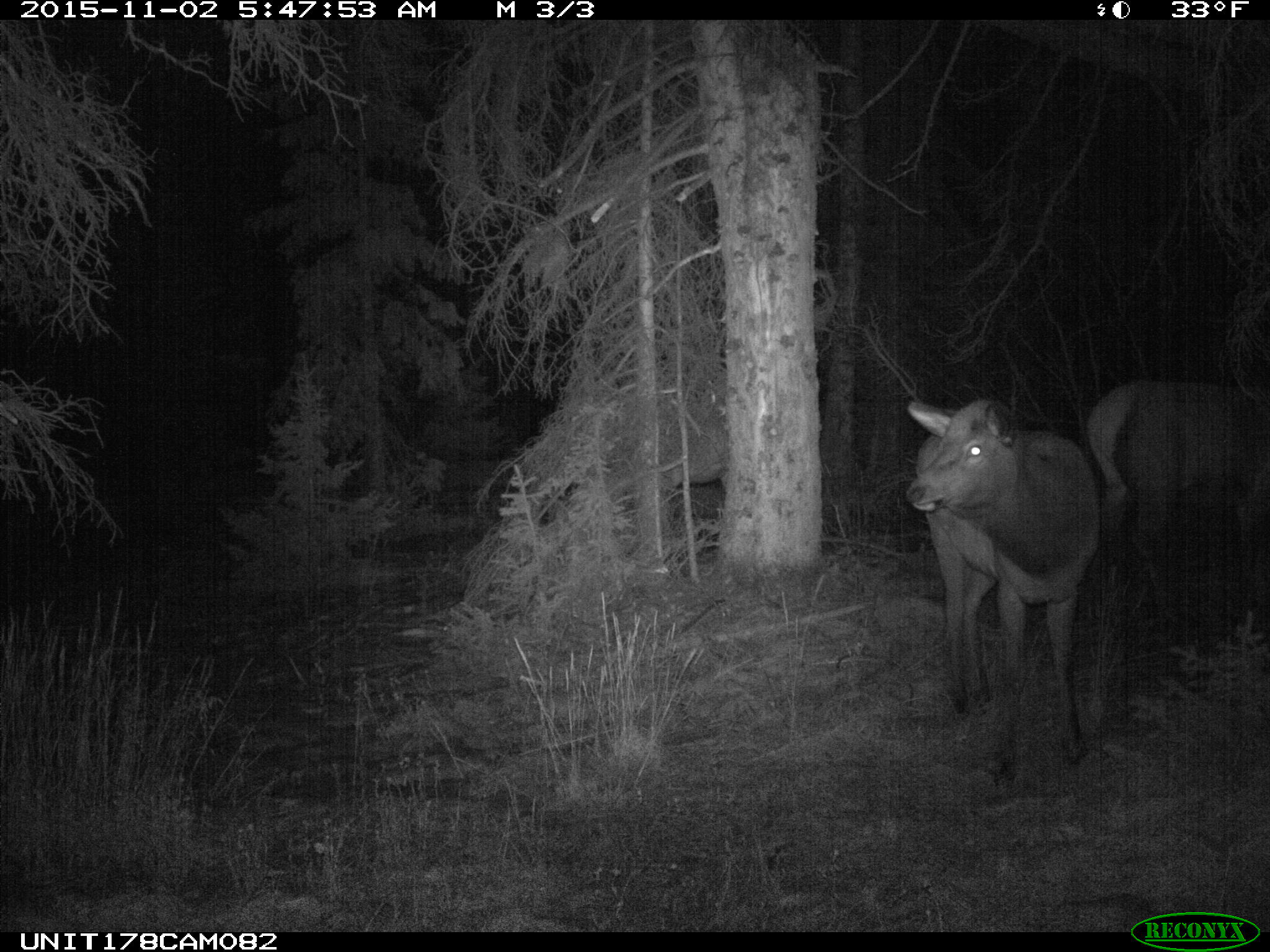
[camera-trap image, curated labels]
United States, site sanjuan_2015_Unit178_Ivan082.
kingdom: Animalia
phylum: Chordata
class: Mammalia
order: Artiodactyla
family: Cervidae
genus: Cervus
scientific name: Cervus elaphus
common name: red deer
Cervus elaphus (red deer).